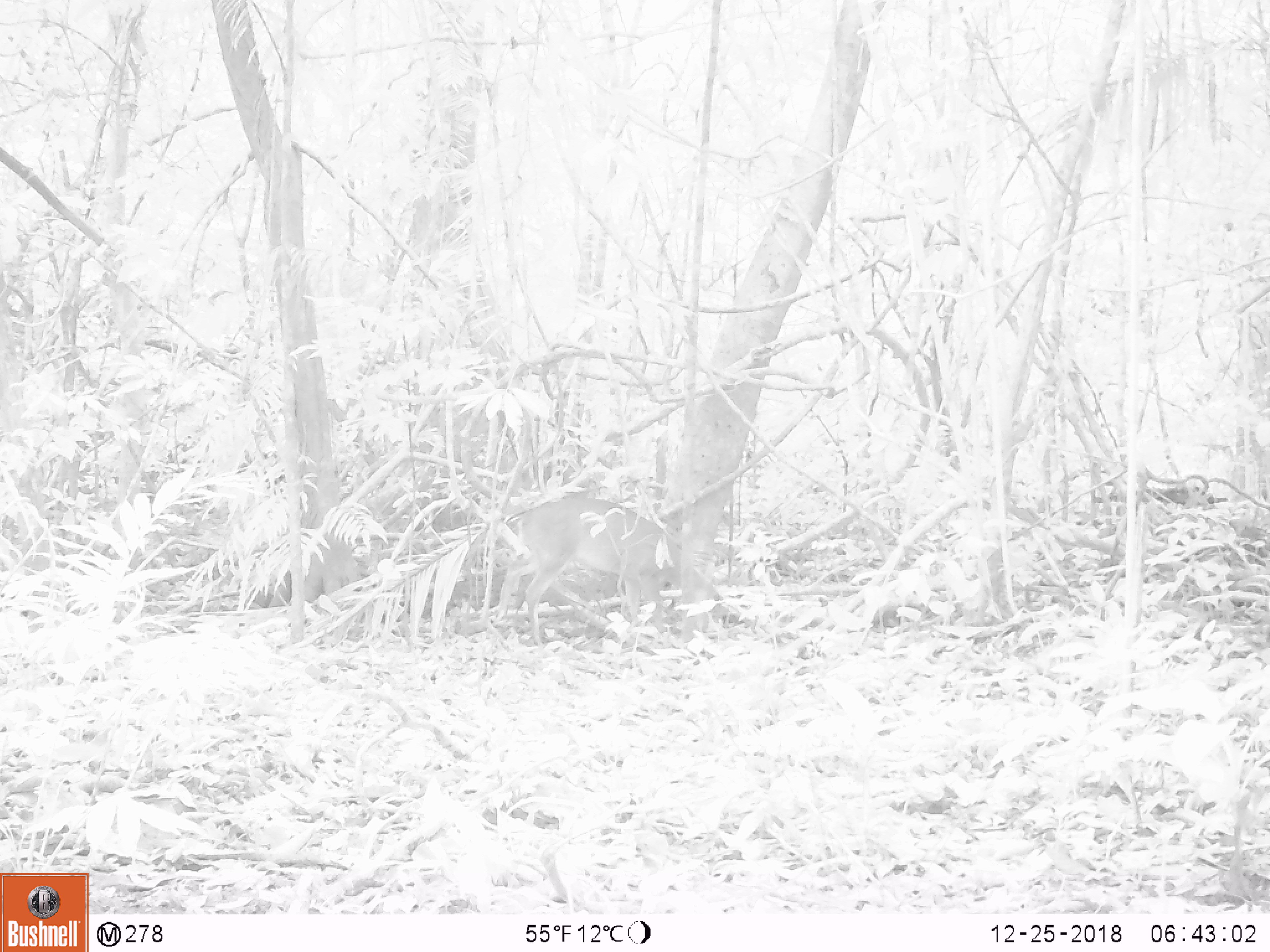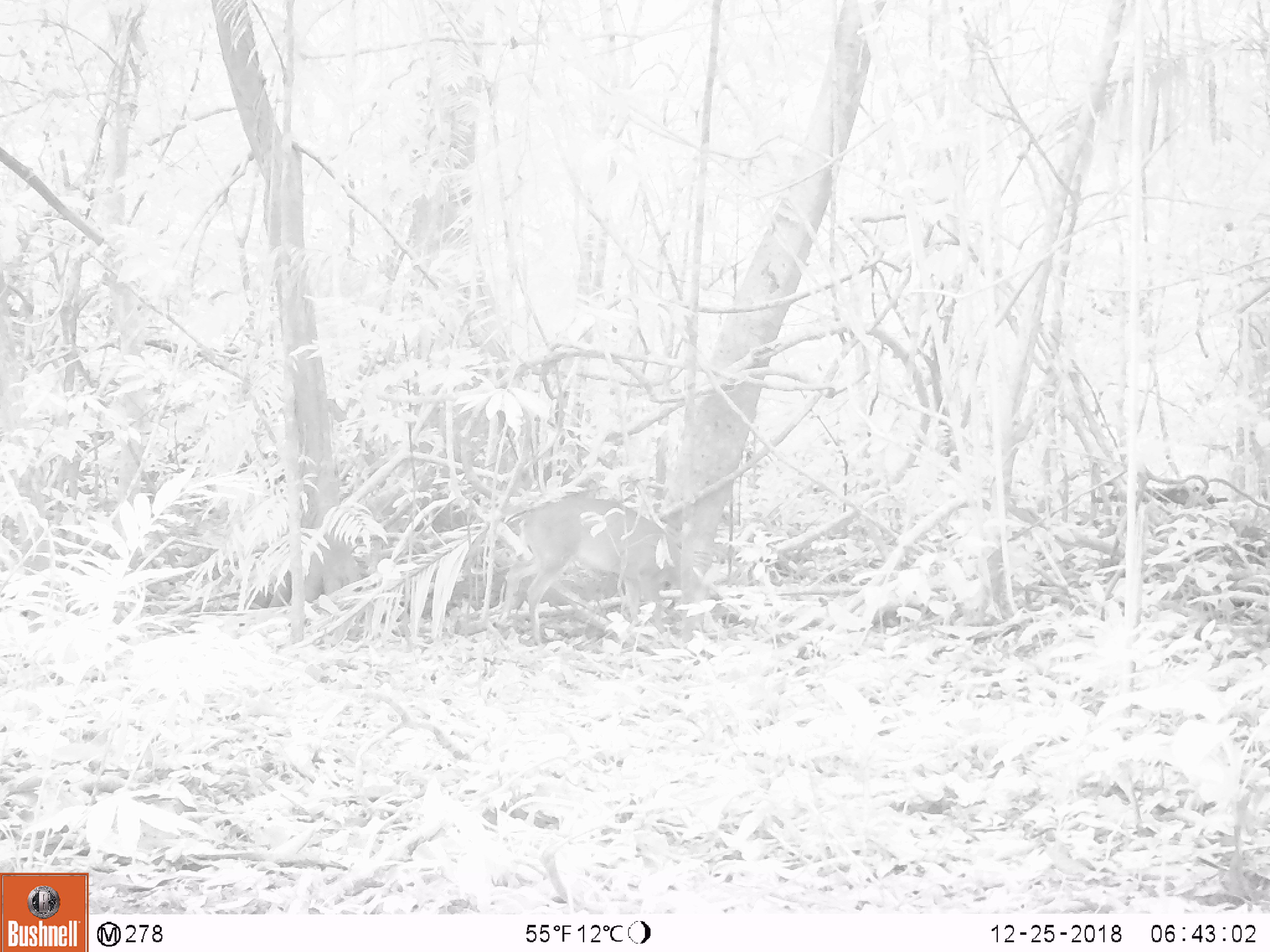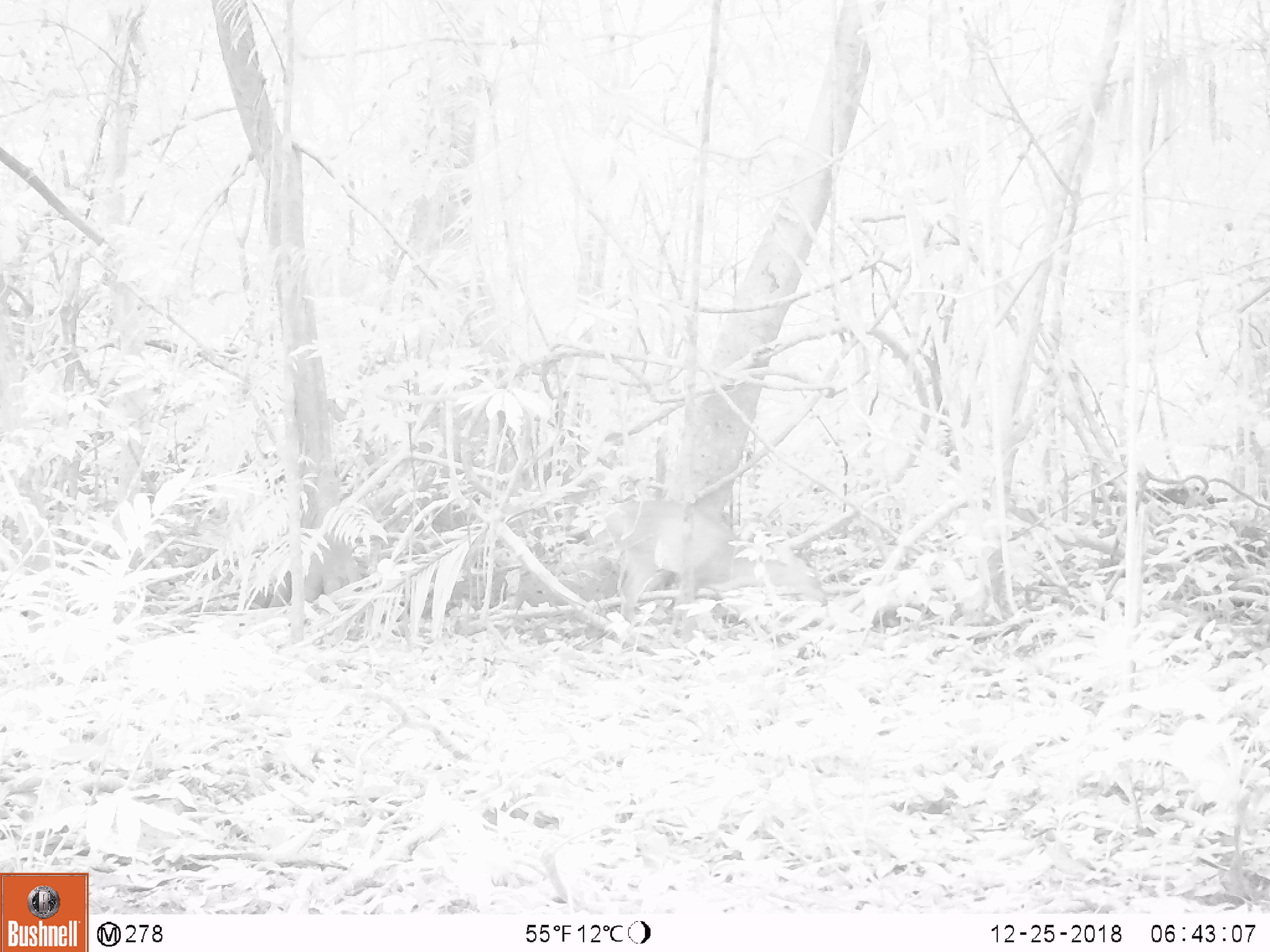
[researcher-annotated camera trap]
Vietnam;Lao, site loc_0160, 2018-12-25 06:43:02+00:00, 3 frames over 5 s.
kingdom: Animalia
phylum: Chordata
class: Mammalia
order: Artiodactyla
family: Cervidae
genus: Muntiacus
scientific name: Muntiacus vuquangensis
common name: large-antlered muntjac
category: large antlered muntjac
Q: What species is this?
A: Large antlered muntjac (large-antlered muntjac) (Muntiacus vuquangensis).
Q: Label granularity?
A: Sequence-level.